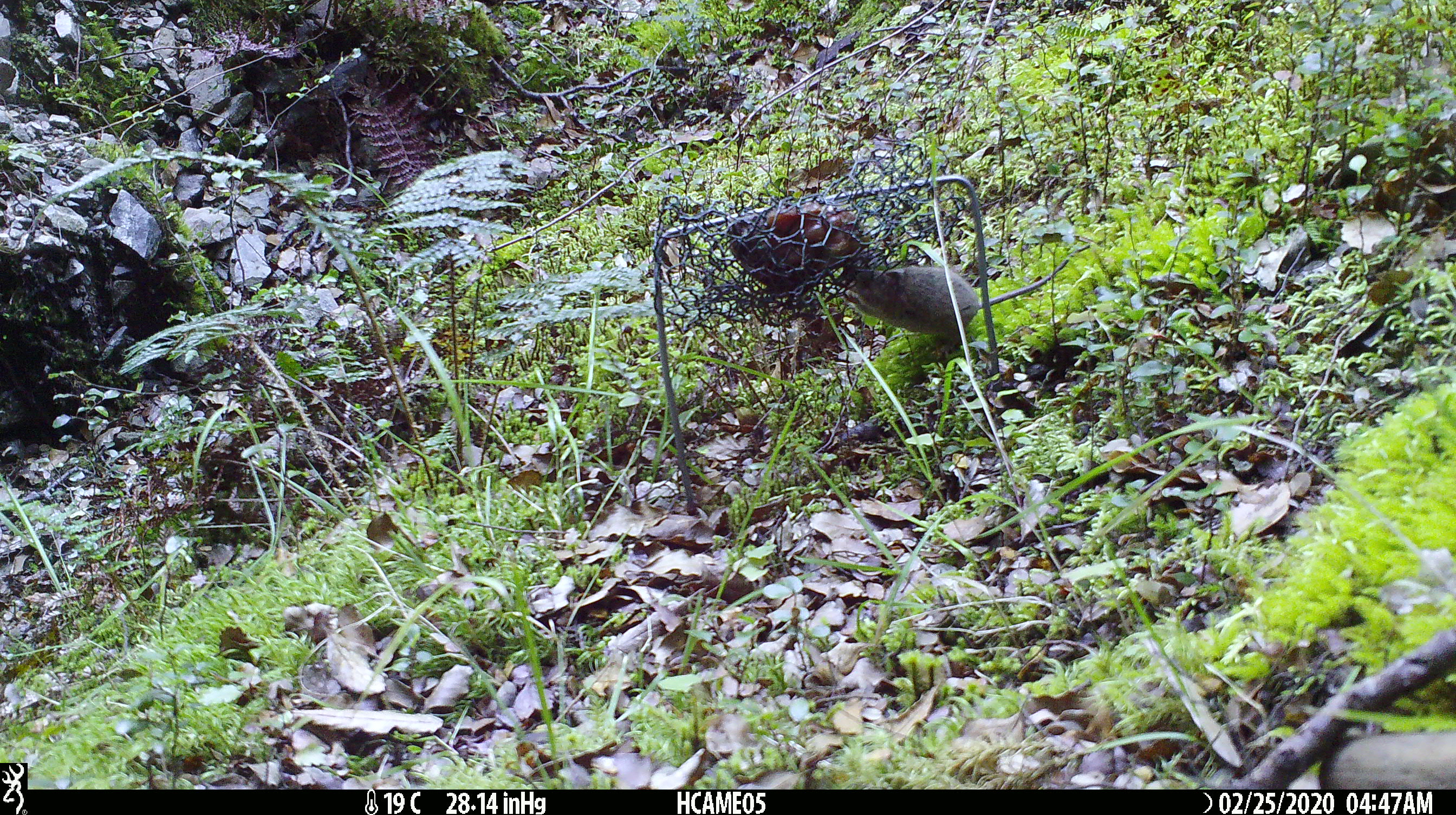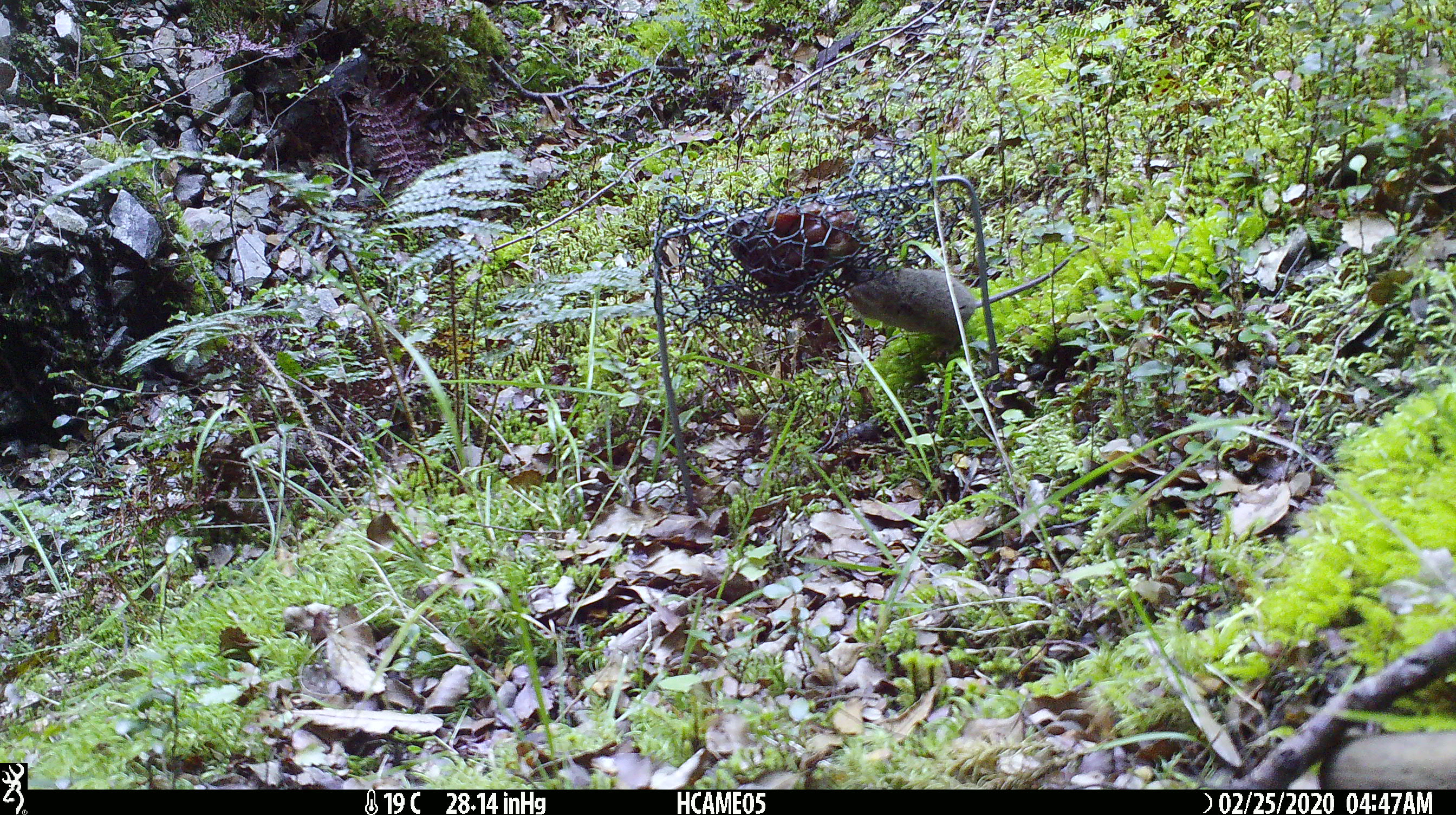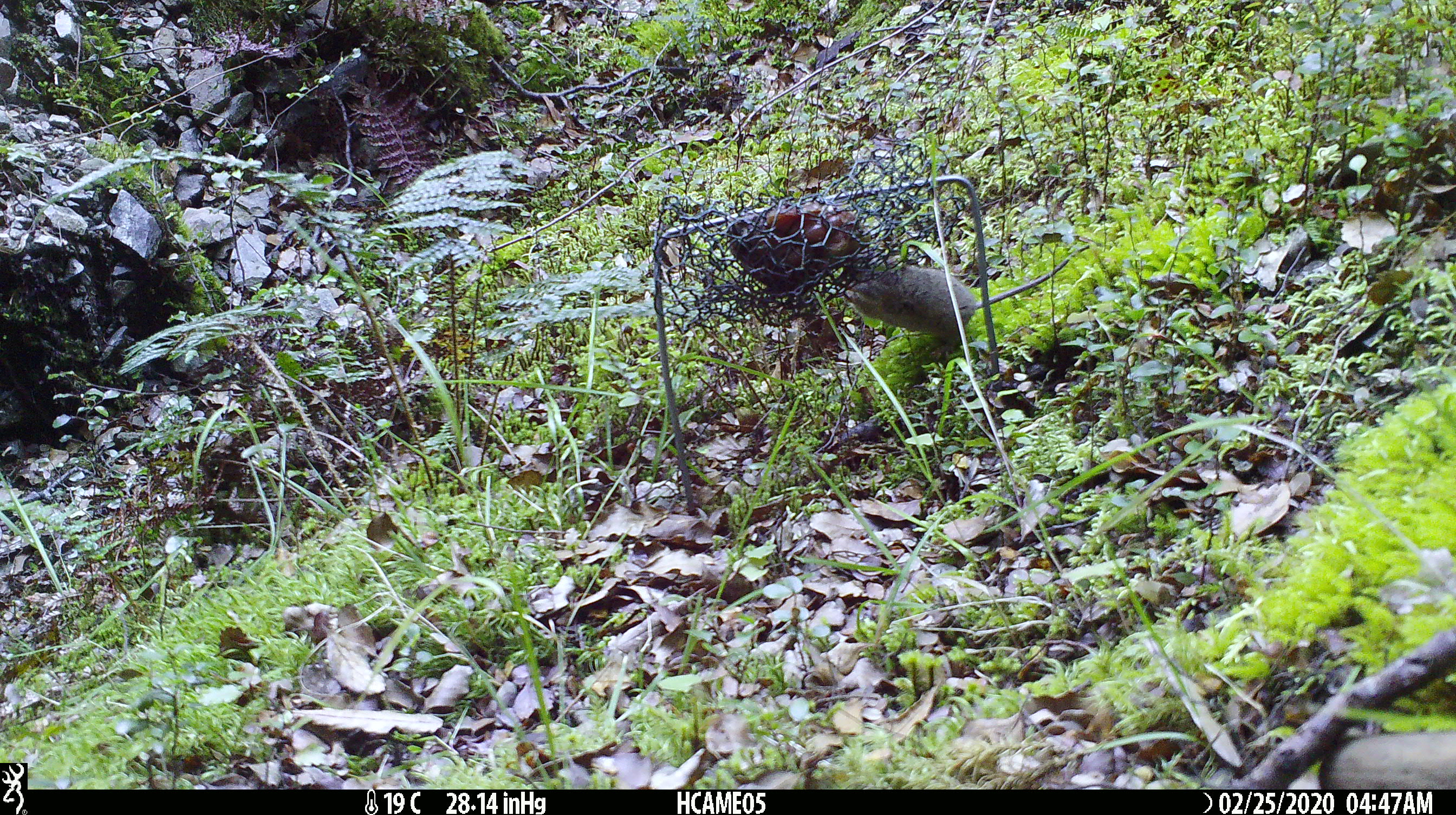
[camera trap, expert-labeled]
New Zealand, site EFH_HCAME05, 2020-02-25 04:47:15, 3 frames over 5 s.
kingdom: Animalia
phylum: Chordata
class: Mammalia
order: Rodentia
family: Muridae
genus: Mus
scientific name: Mus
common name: mouse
Mouse (Mus).